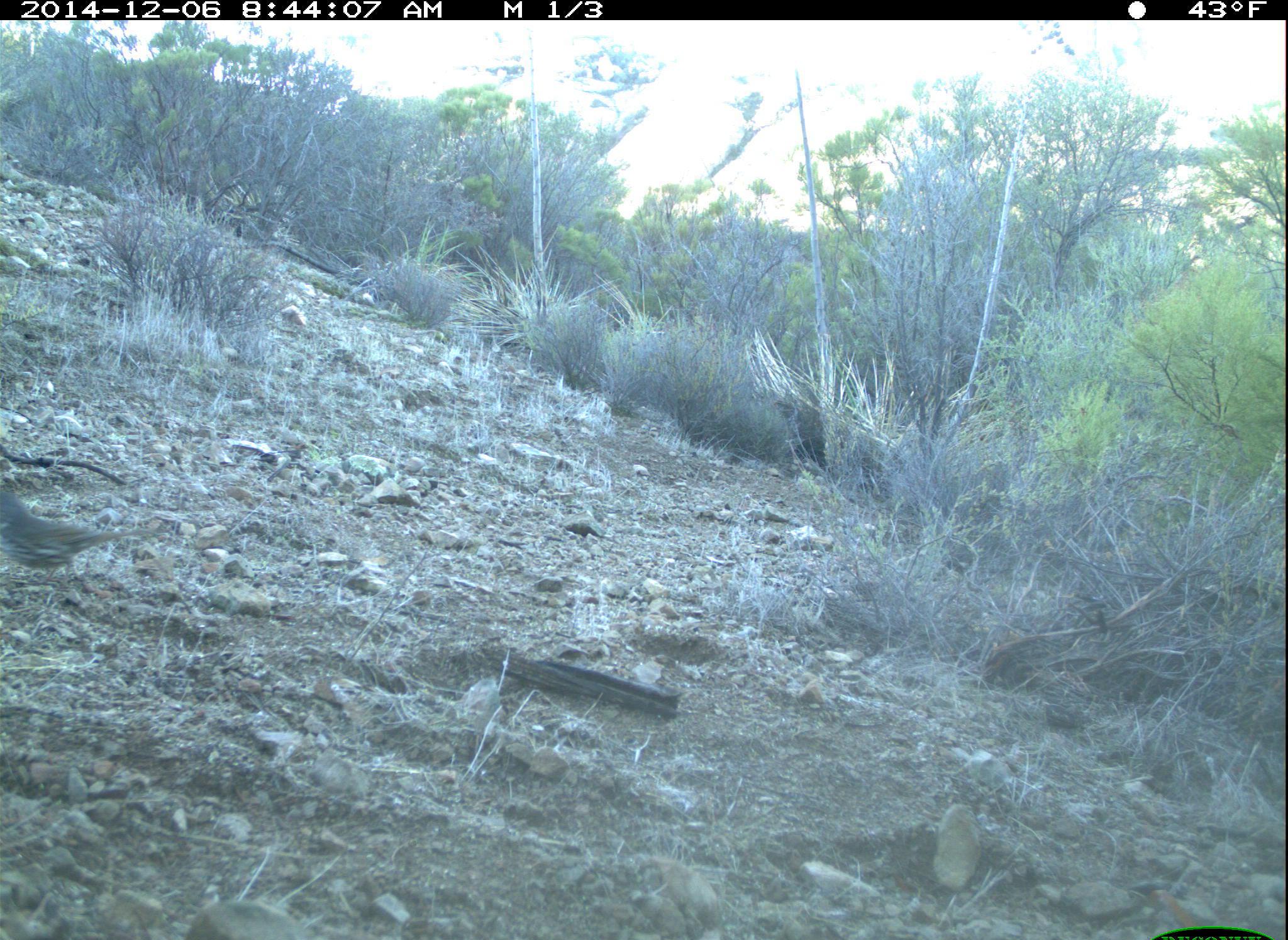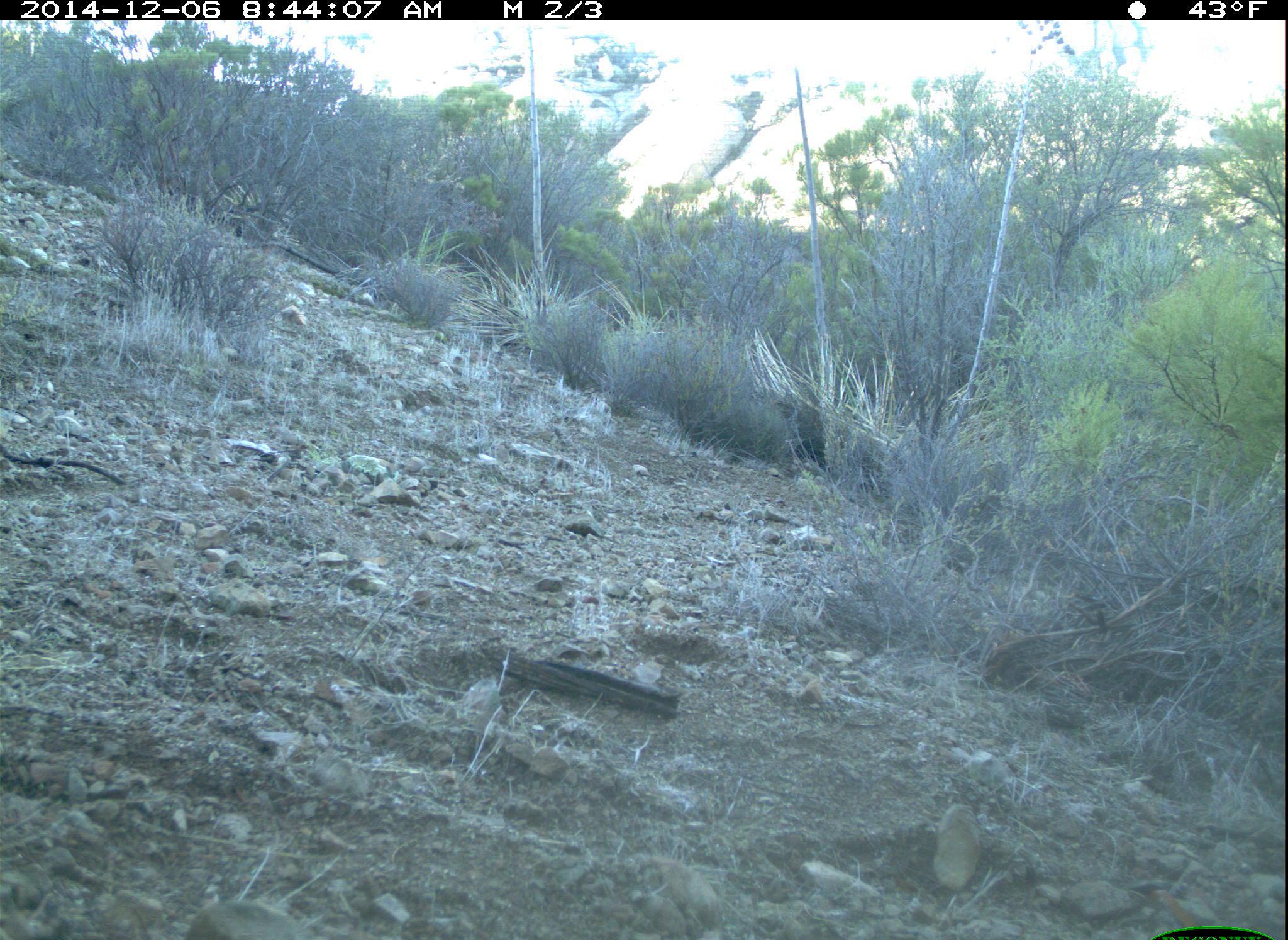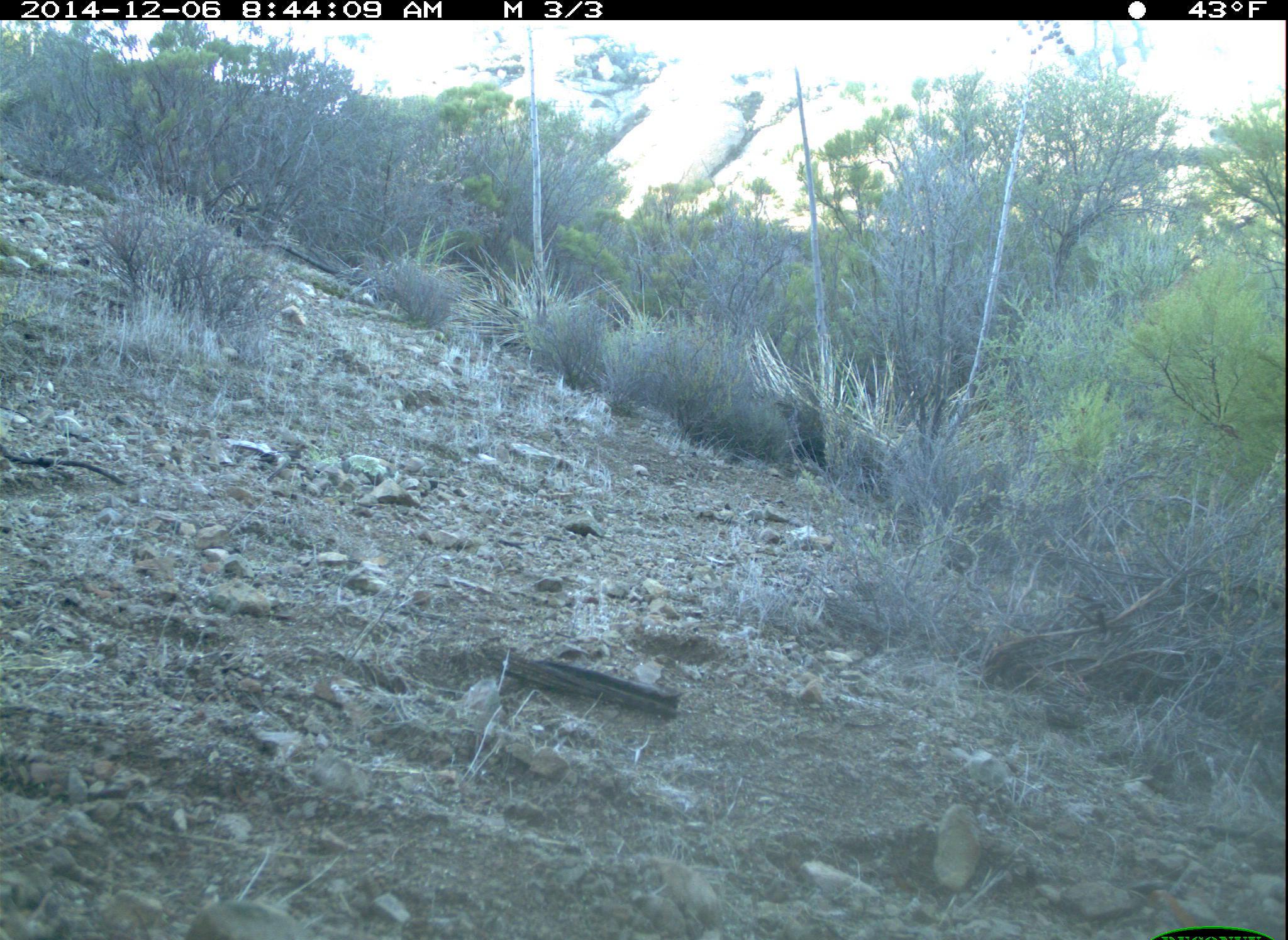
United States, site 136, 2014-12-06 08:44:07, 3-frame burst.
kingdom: Animalia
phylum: Chordata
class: Aves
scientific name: Aves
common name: bird